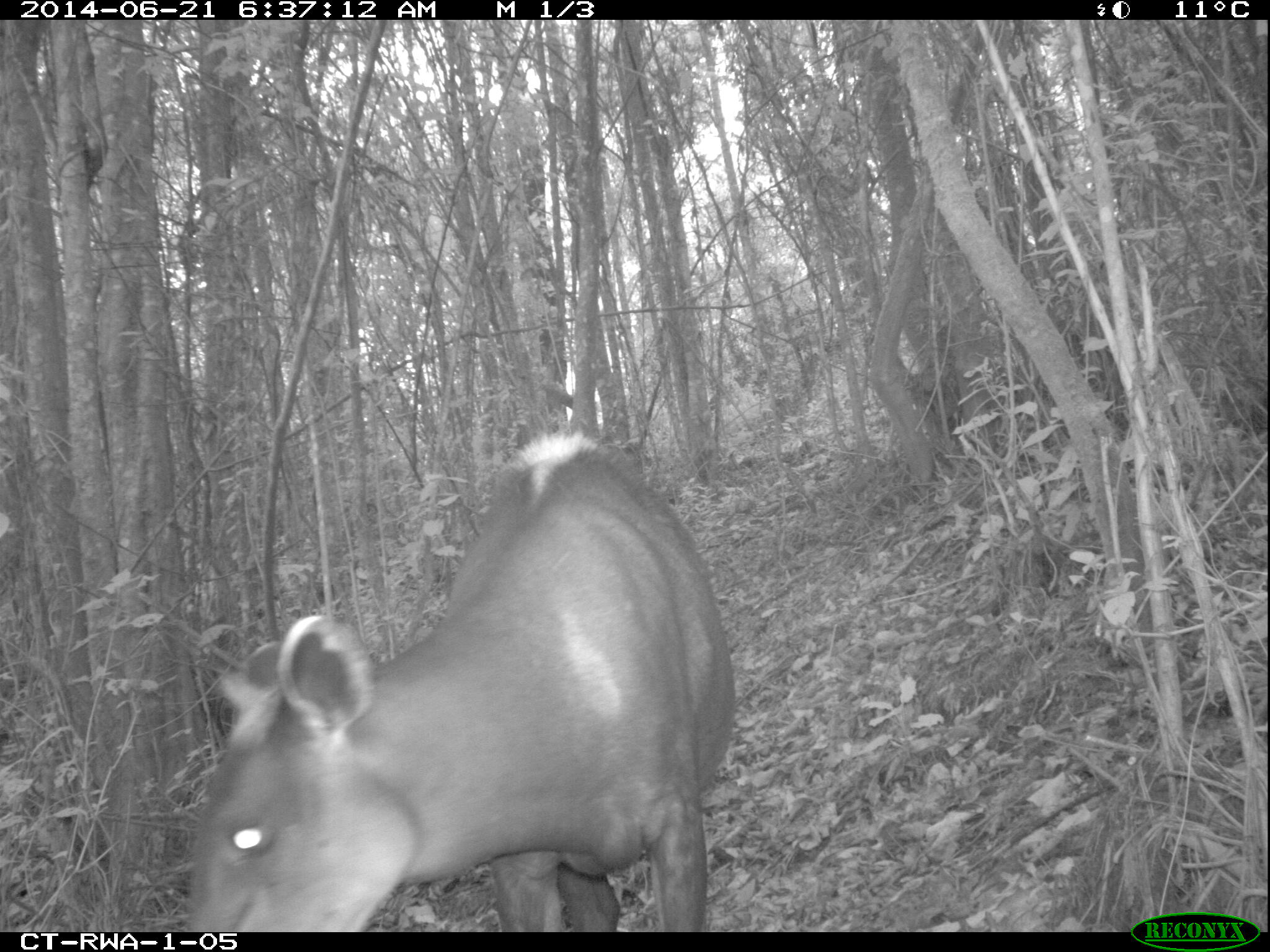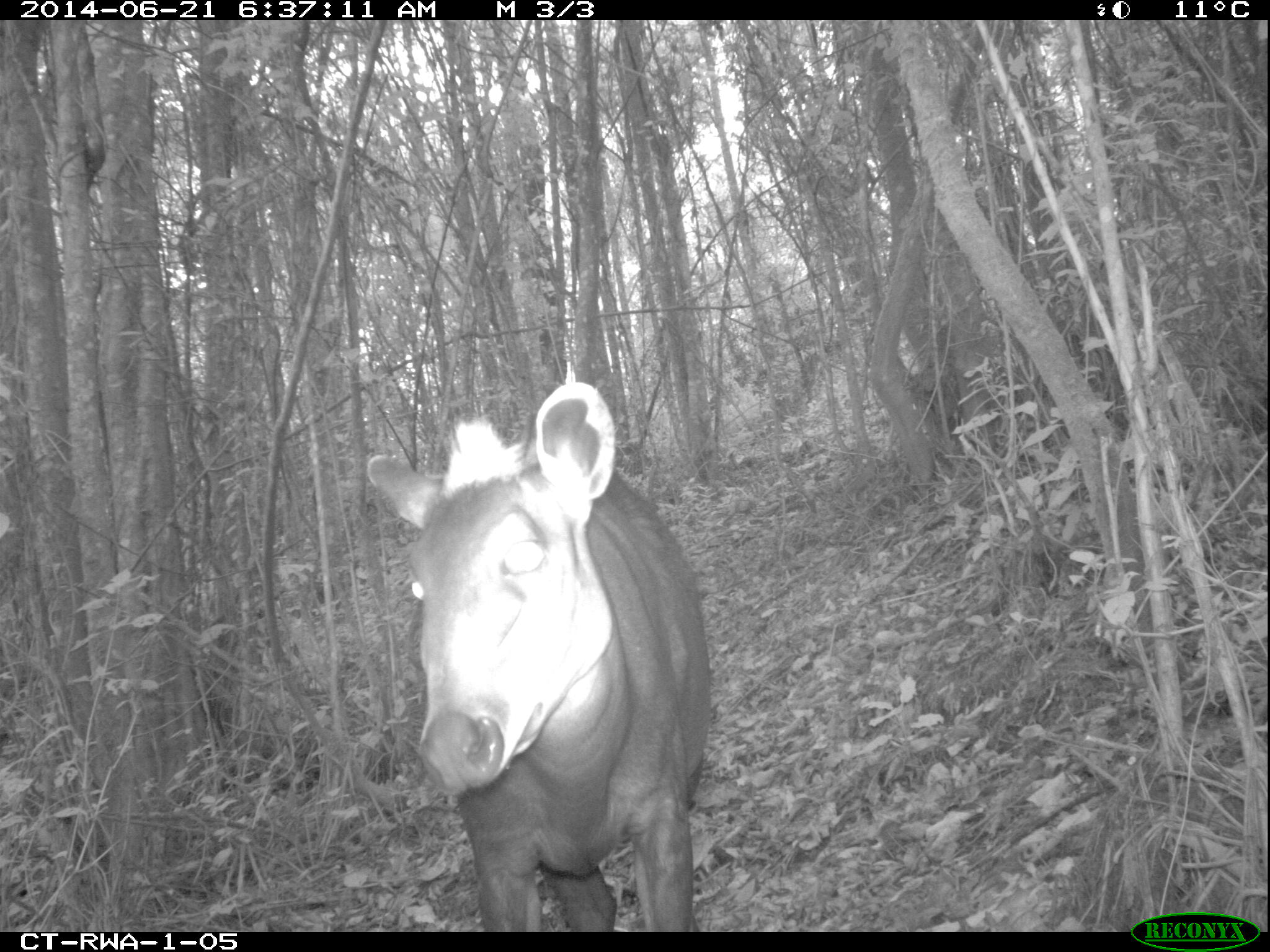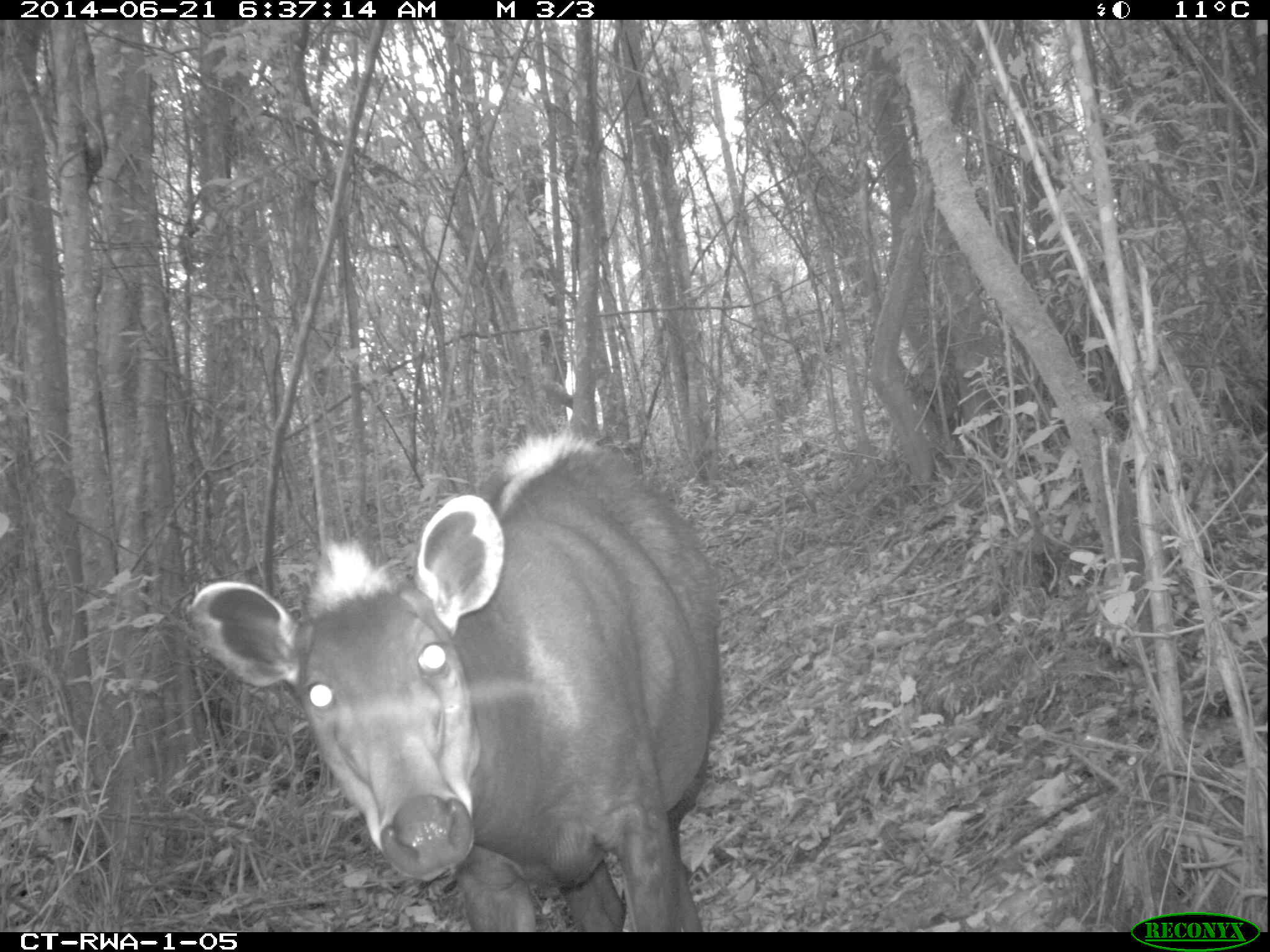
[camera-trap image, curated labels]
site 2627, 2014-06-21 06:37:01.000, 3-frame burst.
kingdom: Animalia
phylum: Chordata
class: Mammalia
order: Artiodactyla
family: Bovidae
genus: Cephalophus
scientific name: Cephalophus silvicultor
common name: light-backed duiker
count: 1